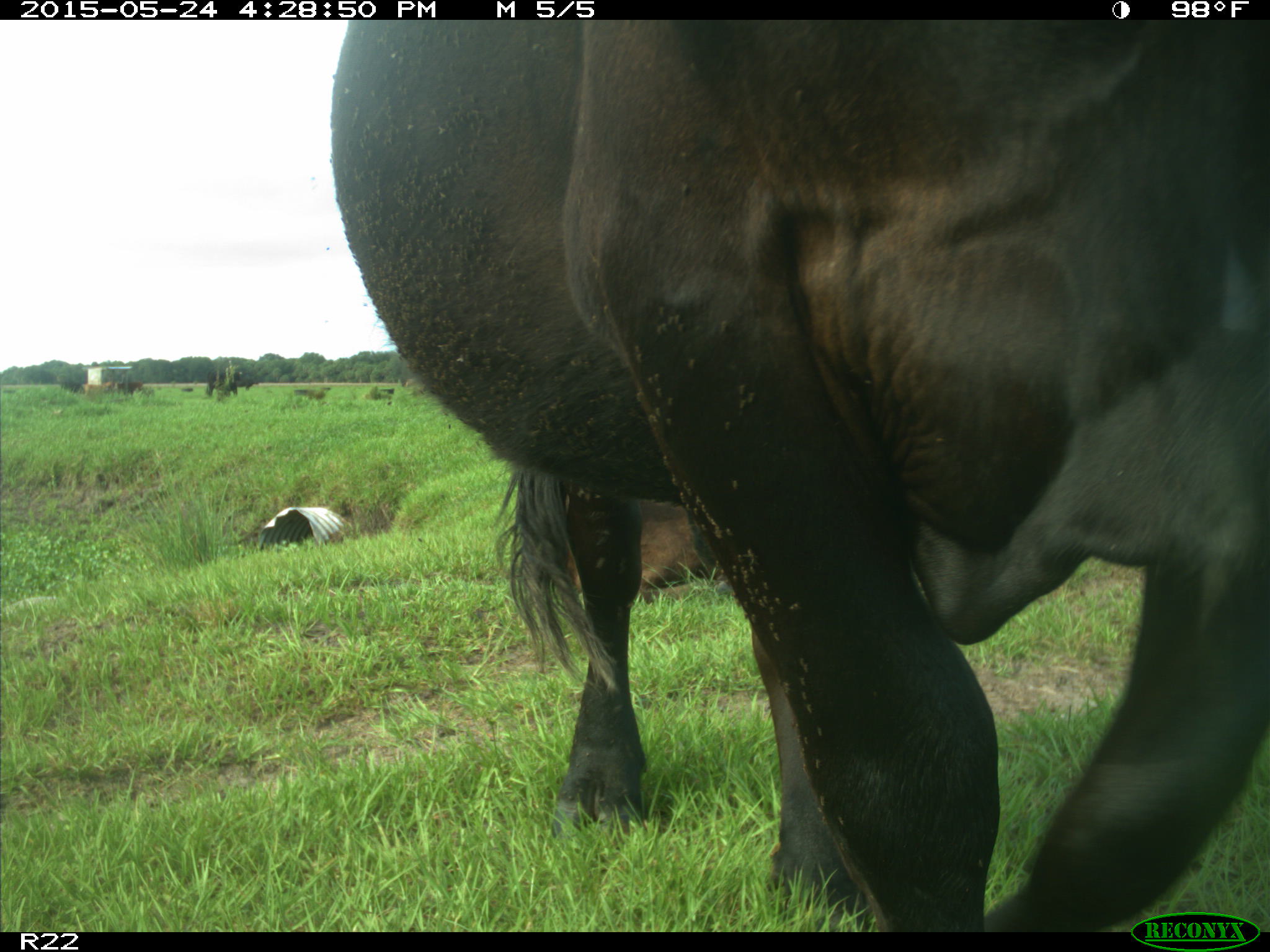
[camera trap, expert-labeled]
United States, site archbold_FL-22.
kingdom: Animalia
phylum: Chordata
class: Mammalia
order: Artiodactyla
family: Bovidae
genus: Bos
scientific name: Bos taurus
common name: domestic cow